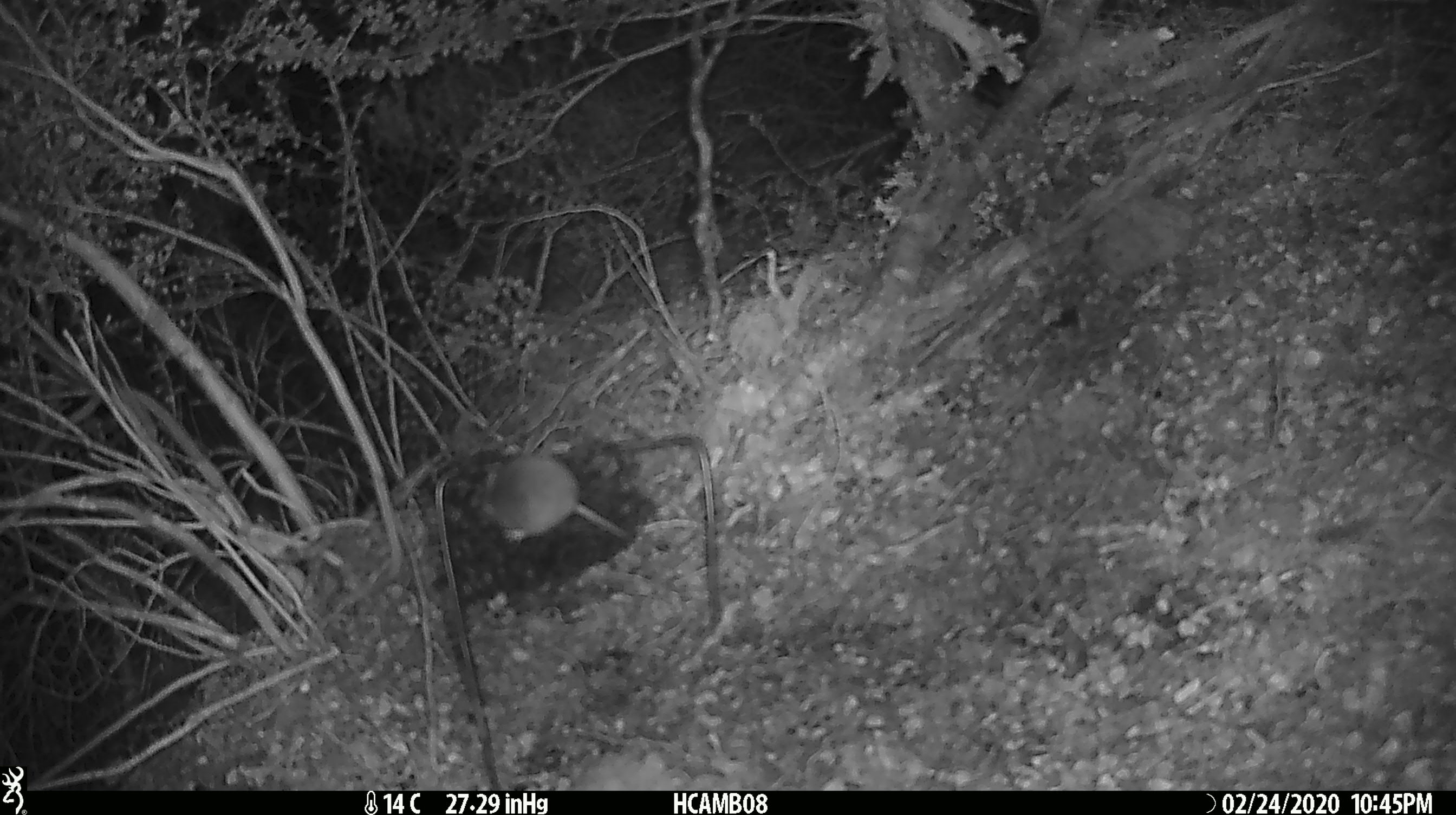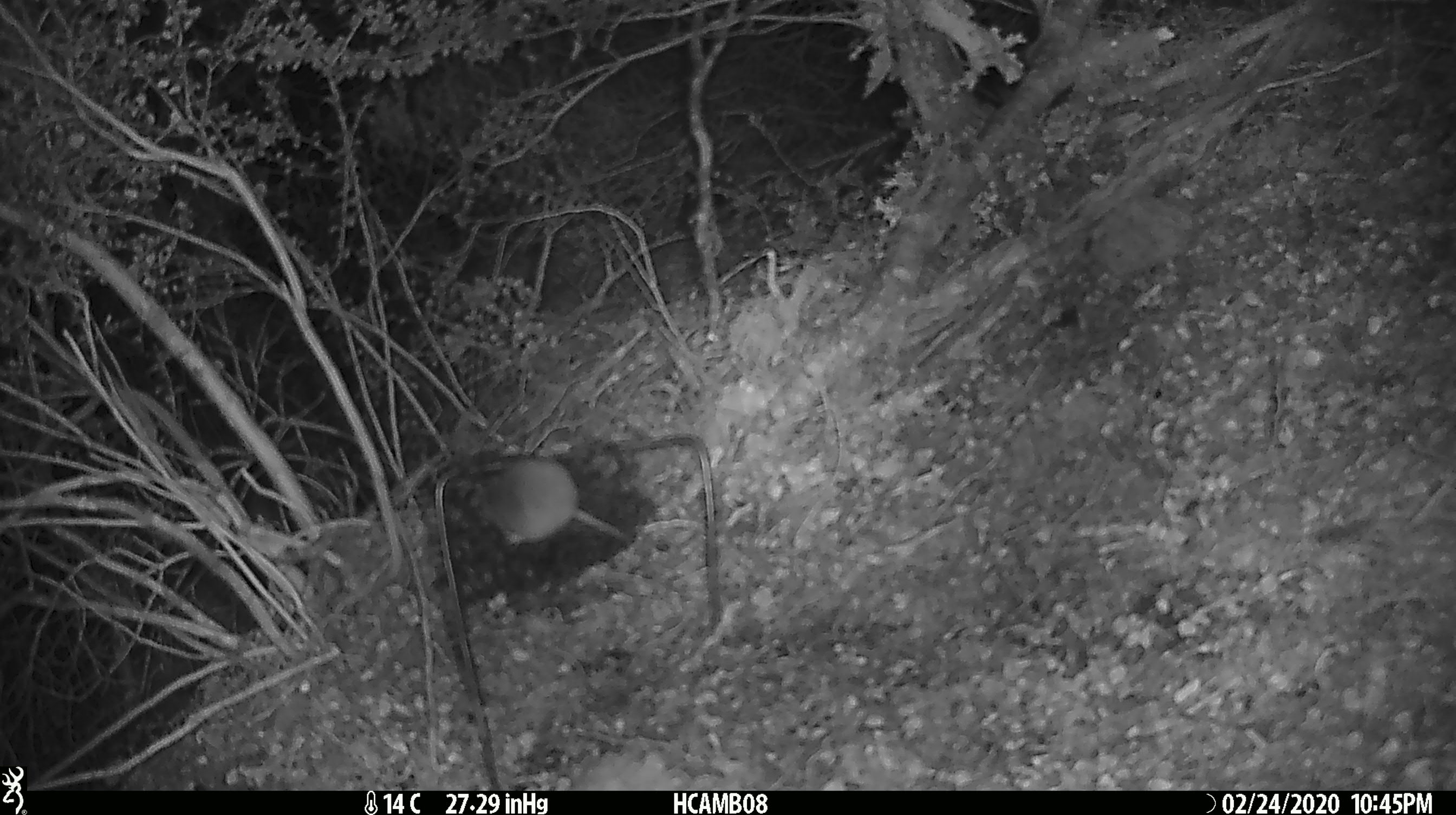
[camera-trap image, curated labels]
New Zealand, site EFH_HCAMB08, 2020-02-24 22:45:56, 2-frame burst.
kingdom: Animalia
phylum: Chordata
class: Mammalia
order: Rodentia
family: Muridae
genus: Mus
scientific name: Mus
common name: mouse